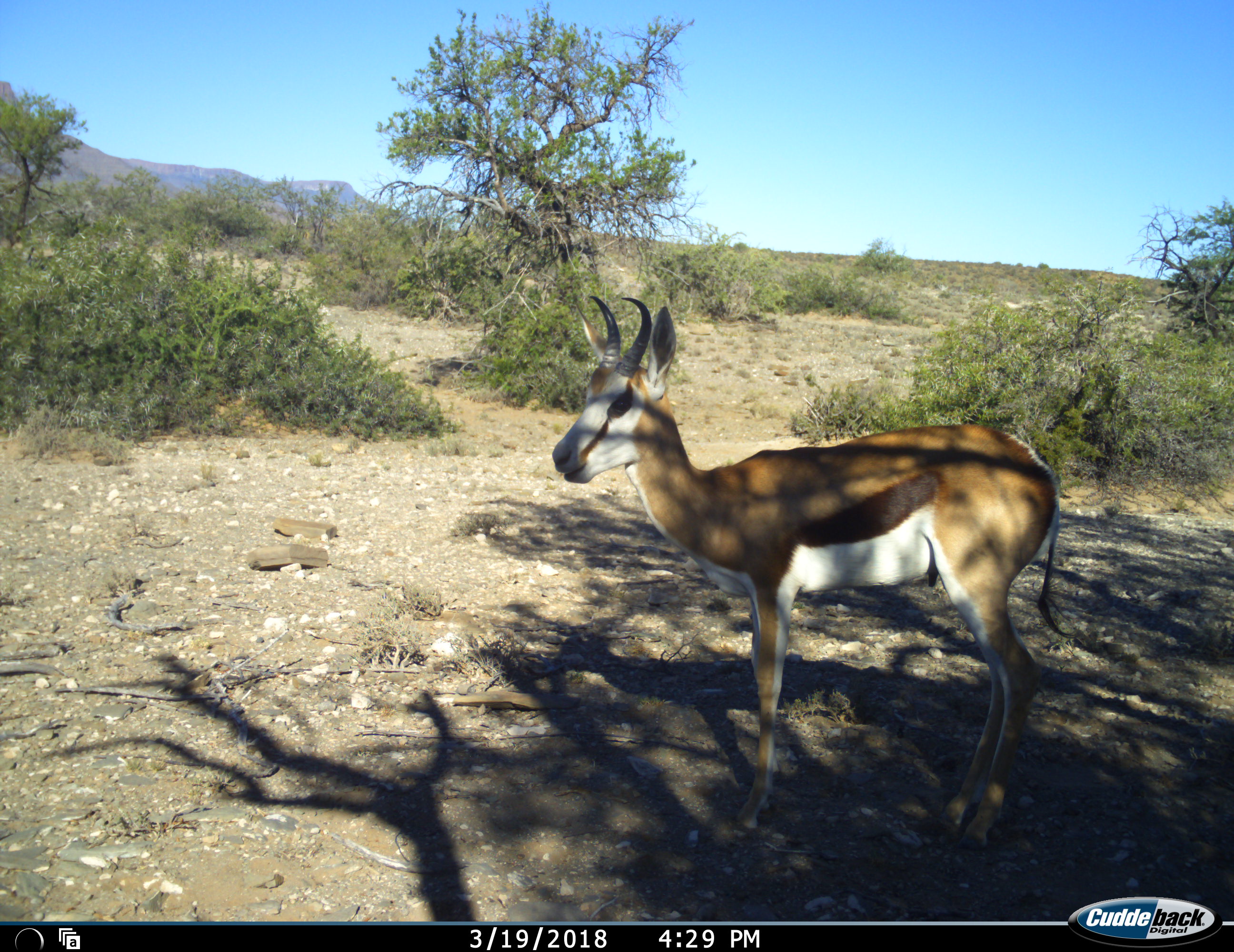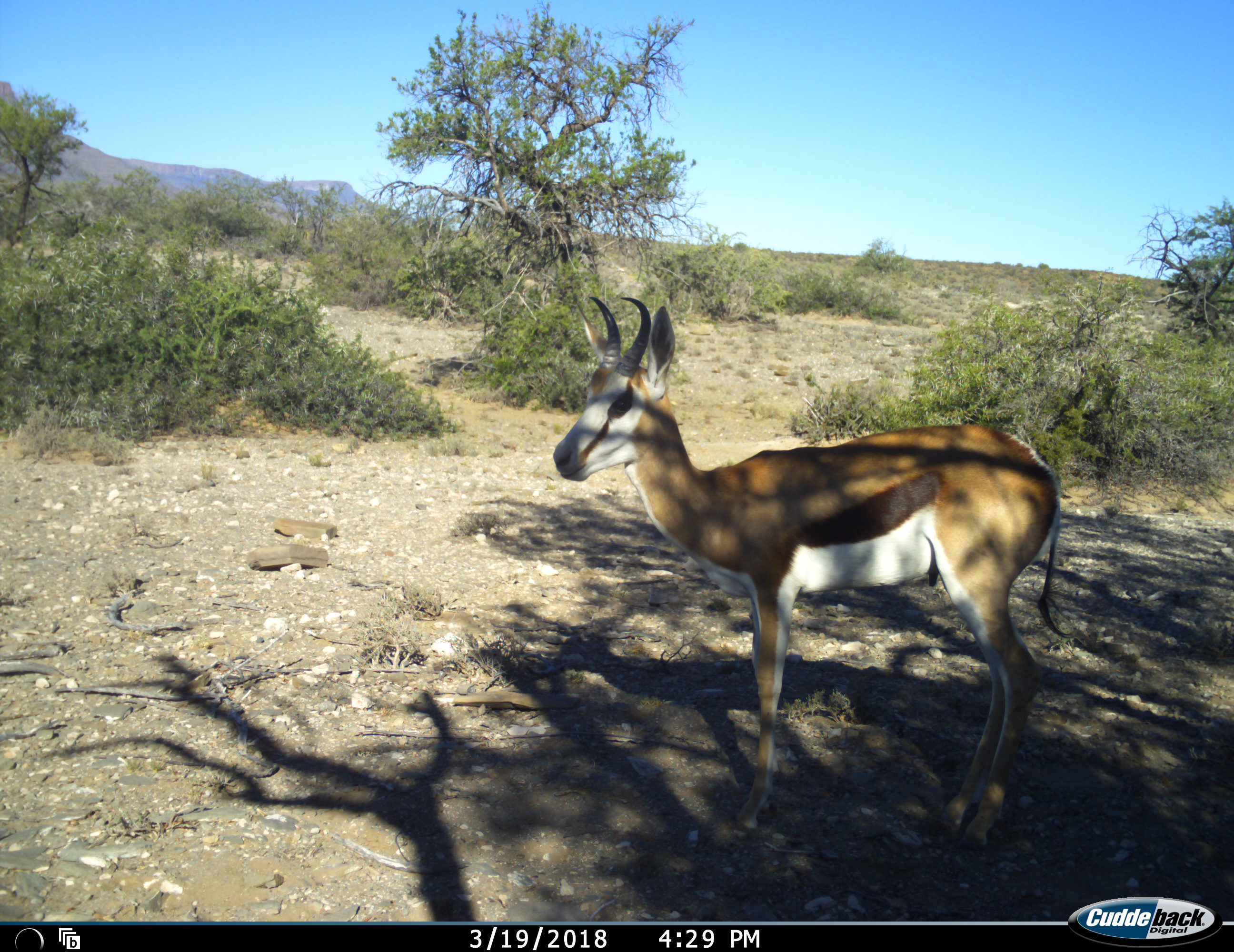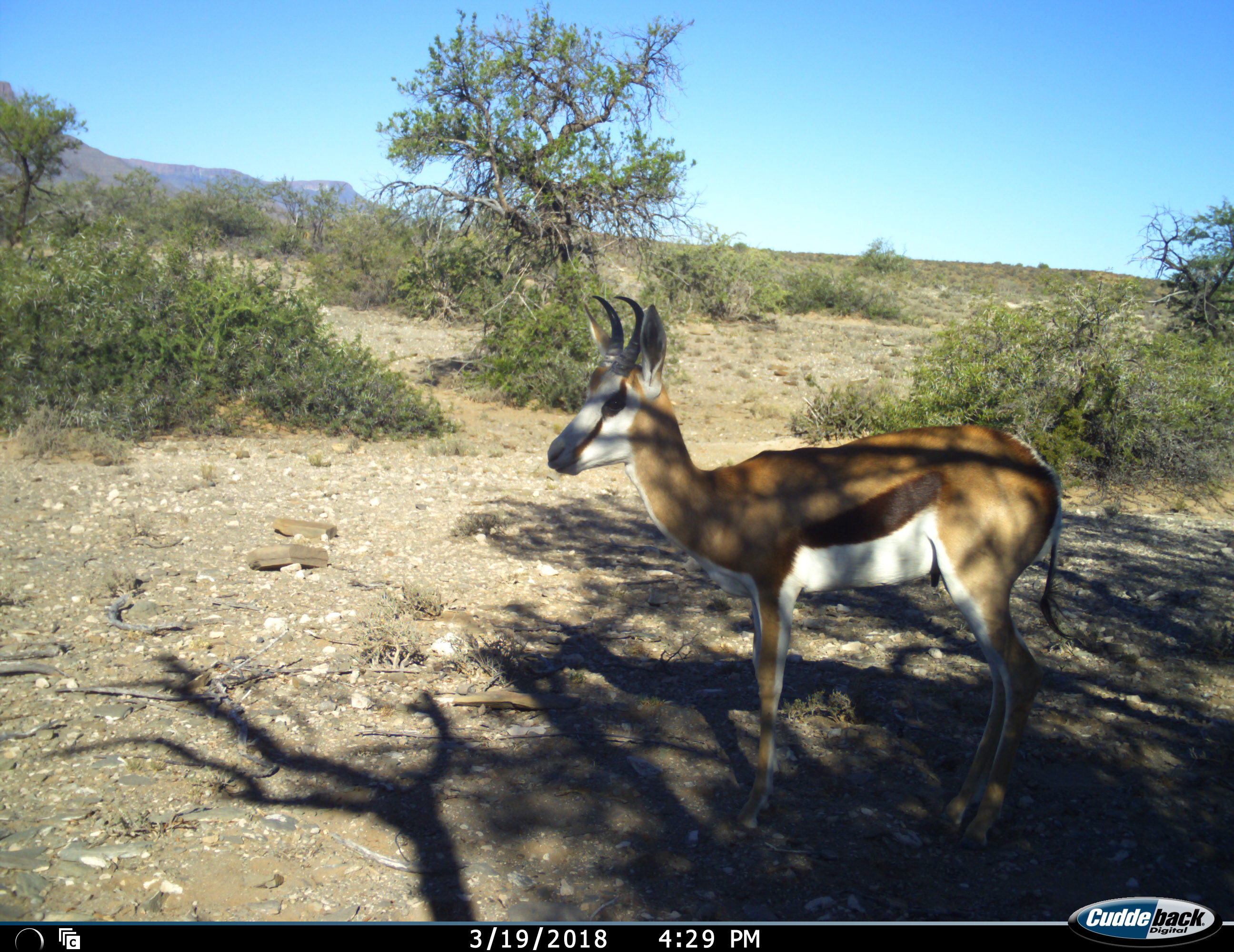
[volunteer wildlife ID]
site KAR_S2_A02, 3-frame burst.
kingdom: Animalia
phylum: Chordata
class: Mammalia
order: Artiodactyla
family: Bovidae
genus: Antidorcas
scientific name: Antidorcas marsupialis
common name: springbok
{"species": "springbok (Antidorcas marsupialis)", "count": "1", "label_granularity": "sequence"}